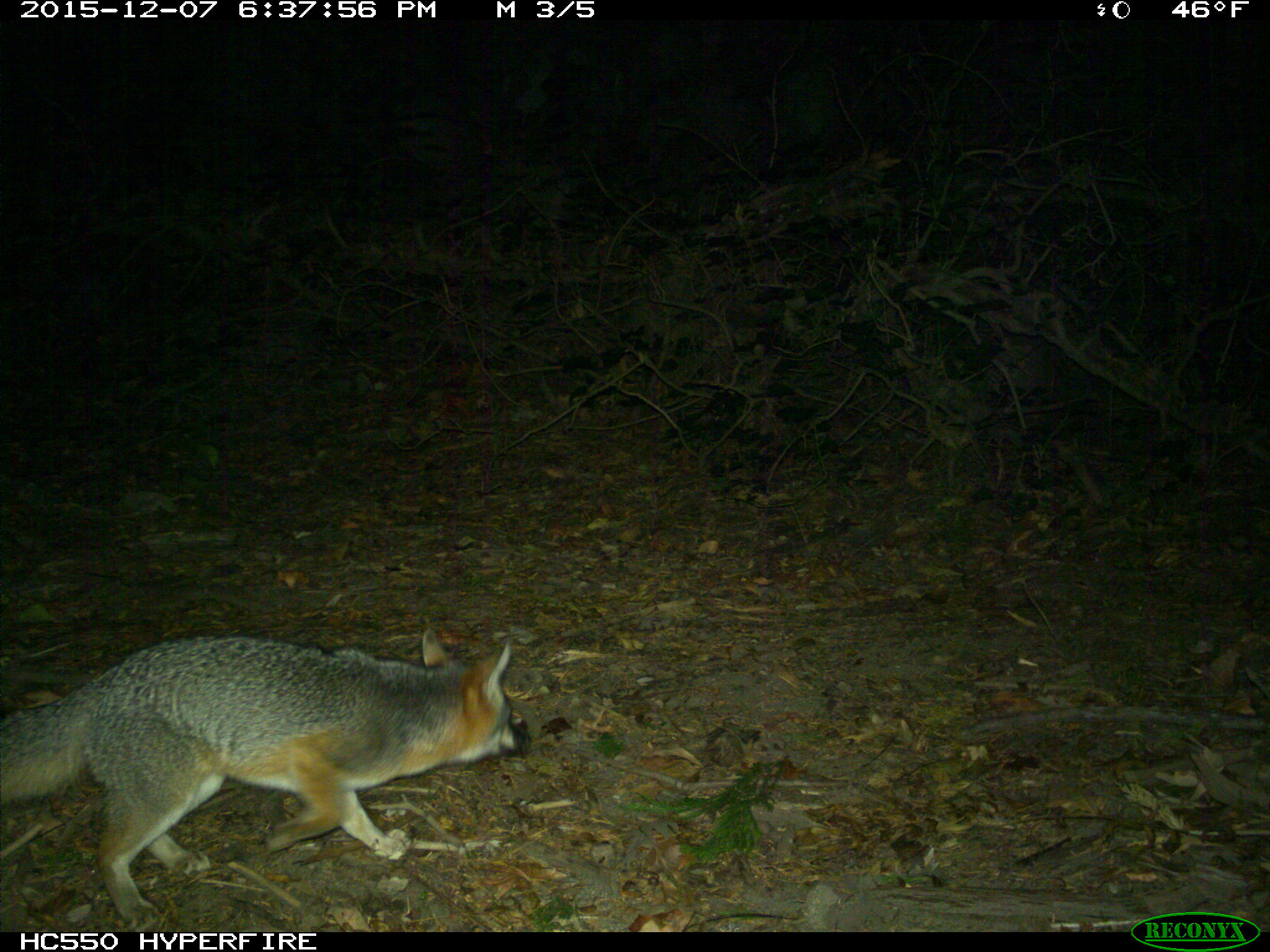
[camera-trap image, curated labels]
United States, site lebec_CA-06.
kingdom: Animalia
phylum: Chordata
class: Mammalia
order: Carnivora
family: Canidae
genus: Urocyon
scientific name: Urocyon cinereoargenteus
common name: gray fox